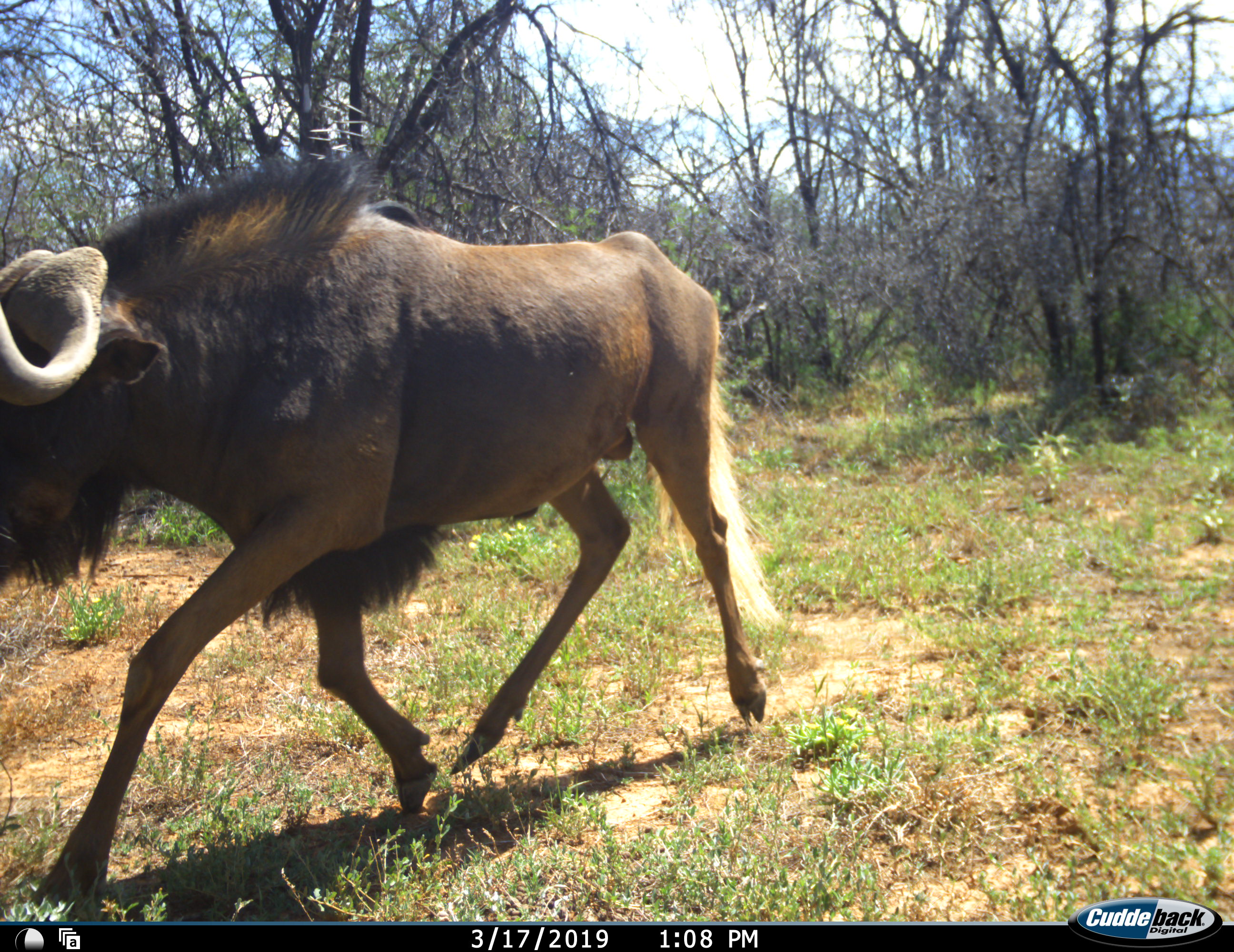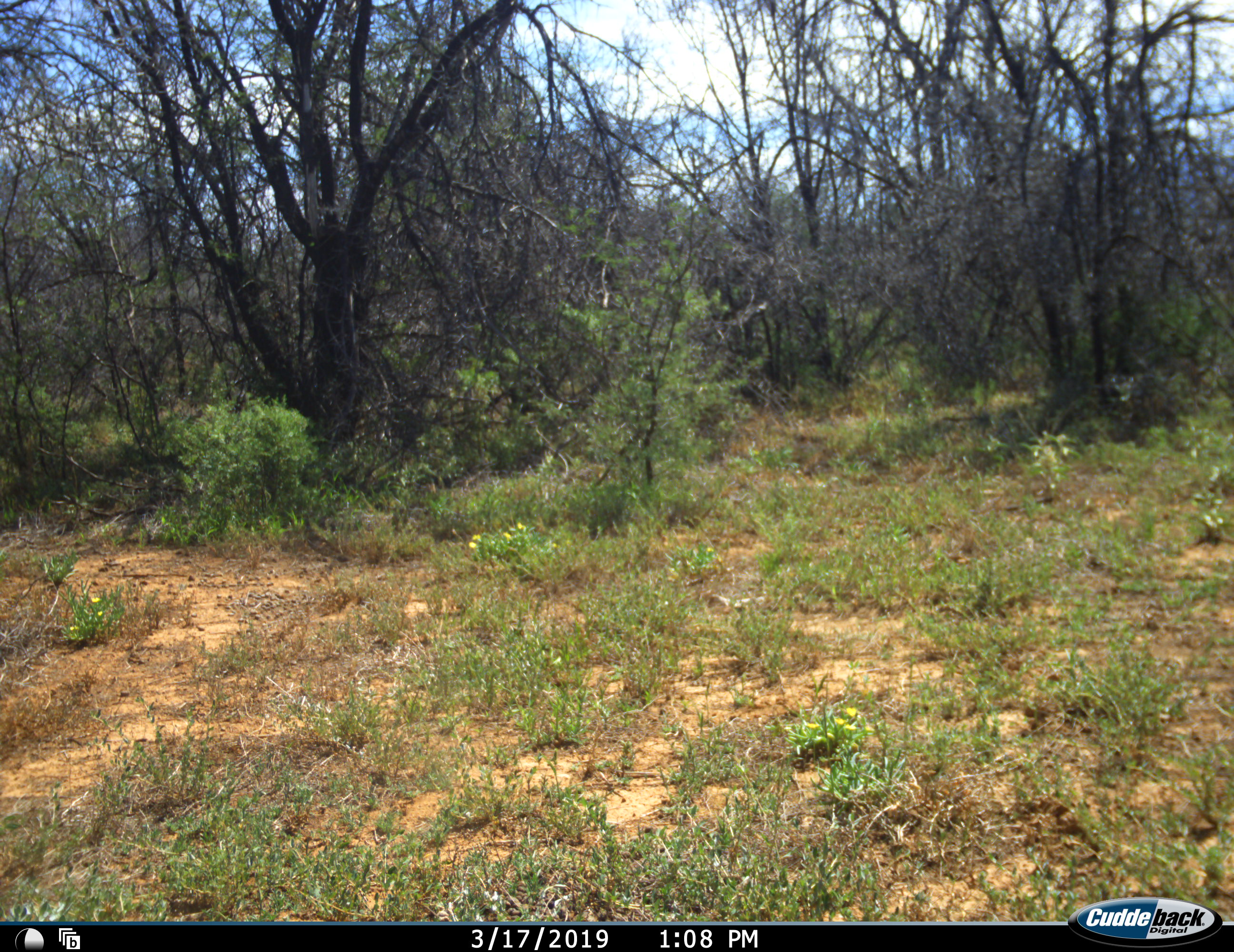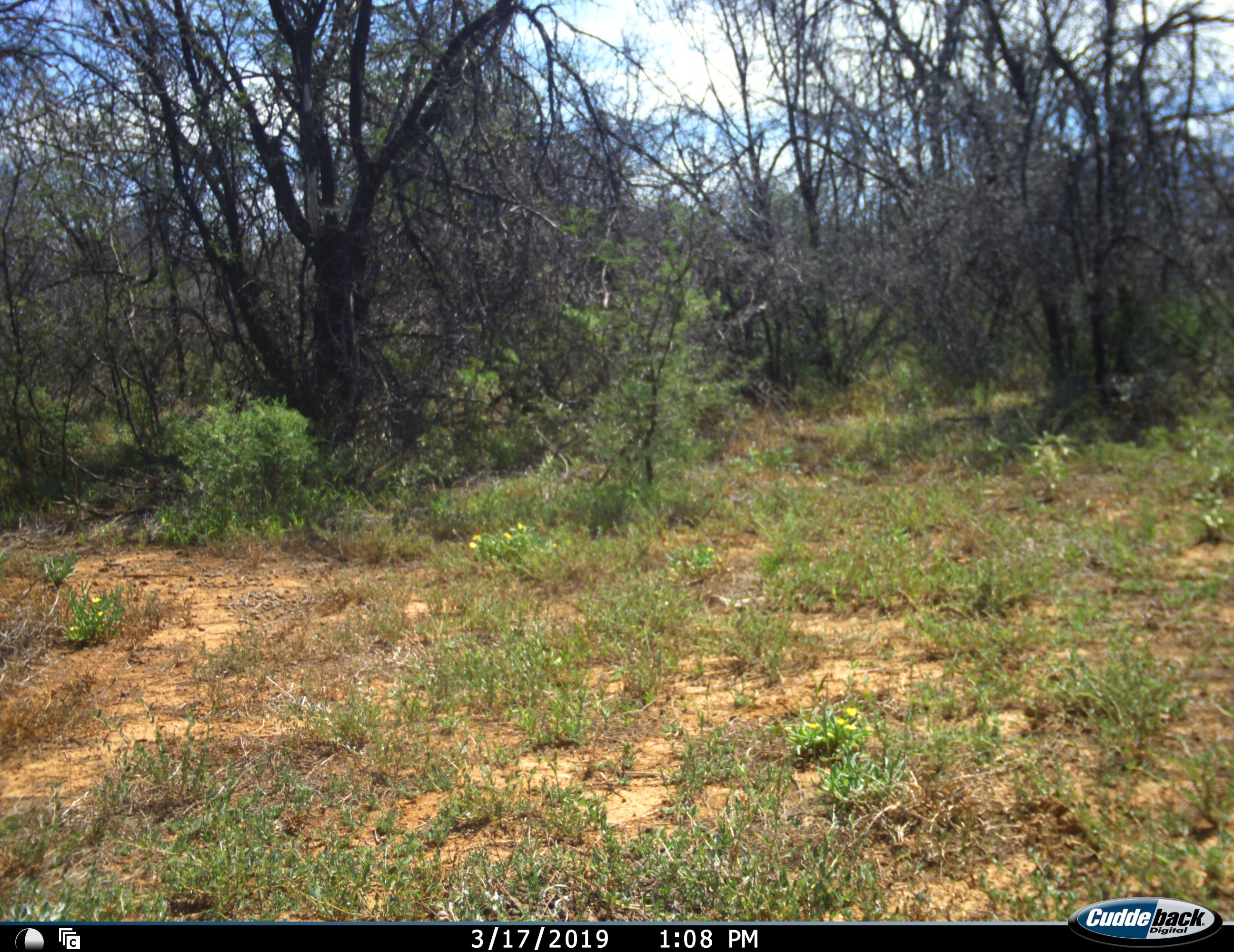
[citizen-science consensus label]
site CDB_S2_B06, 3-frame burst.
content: unidentified animal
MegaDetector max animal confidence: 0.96